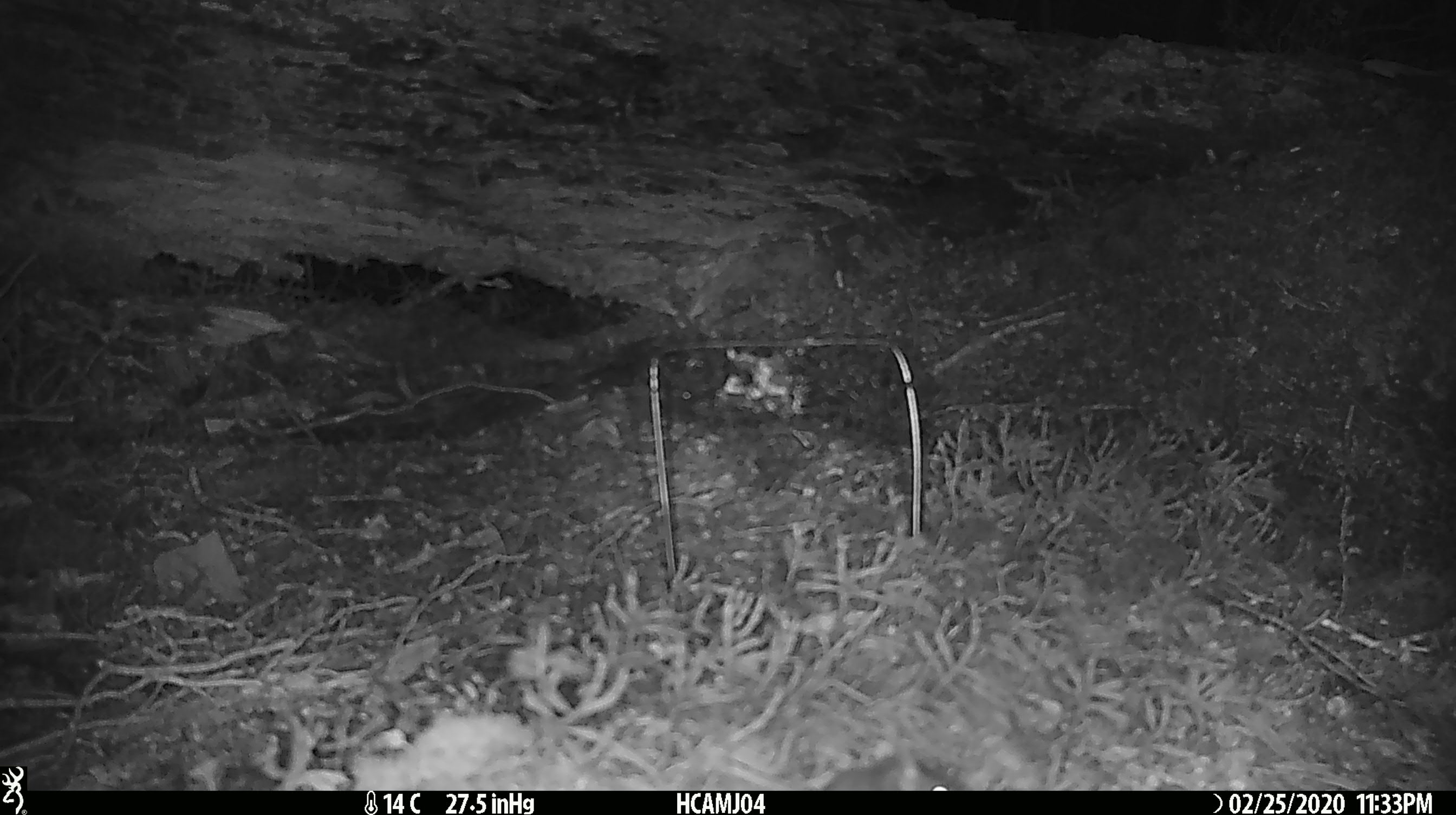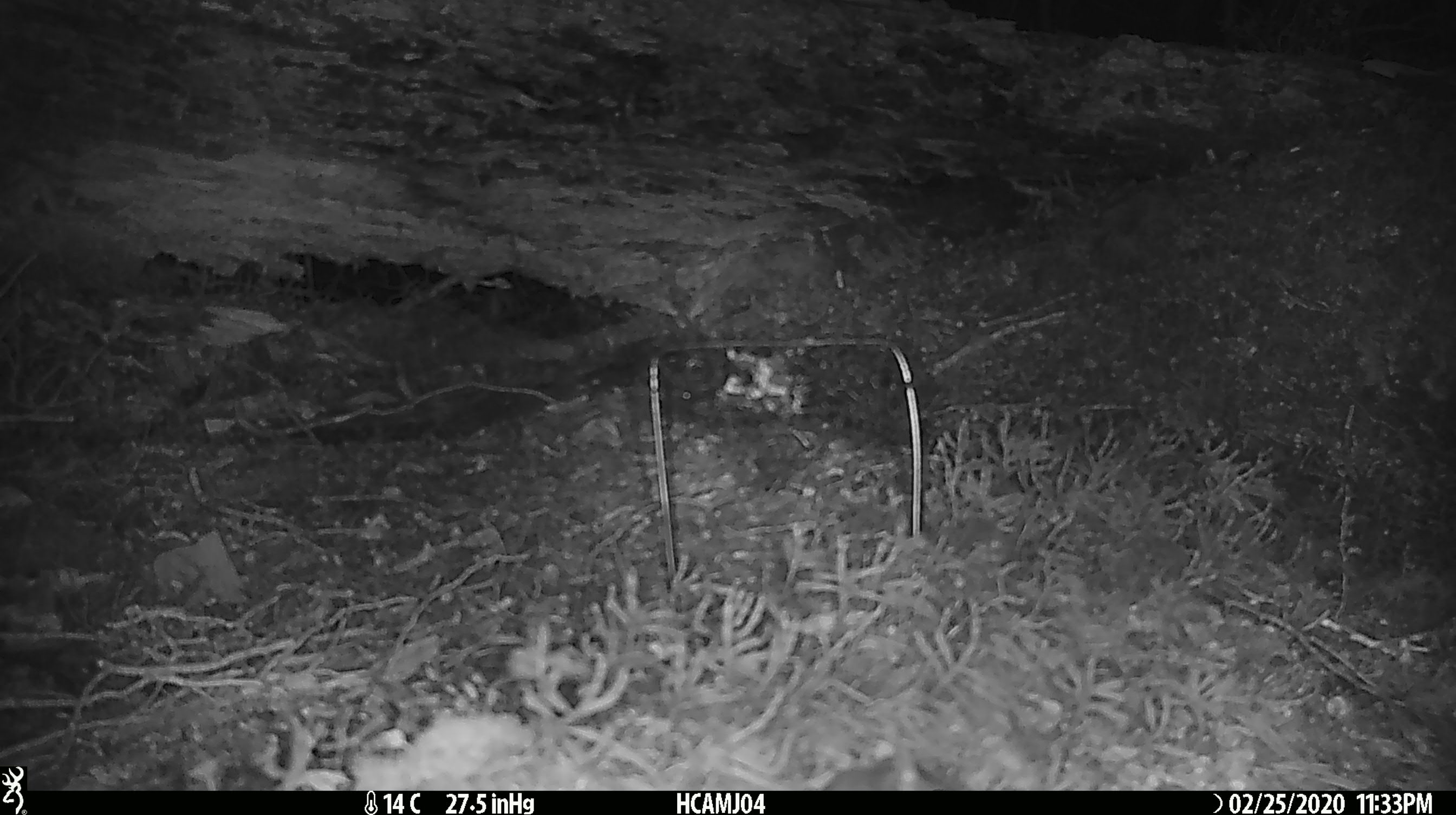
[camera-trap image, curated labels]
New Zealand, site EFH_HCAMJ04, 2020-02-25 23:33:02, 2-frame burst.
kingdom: Animalia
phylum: Chordata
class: Mammalia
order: Rodentia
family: Muridae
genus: Mus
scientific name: Mus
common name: mouse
Mouse (Mus).